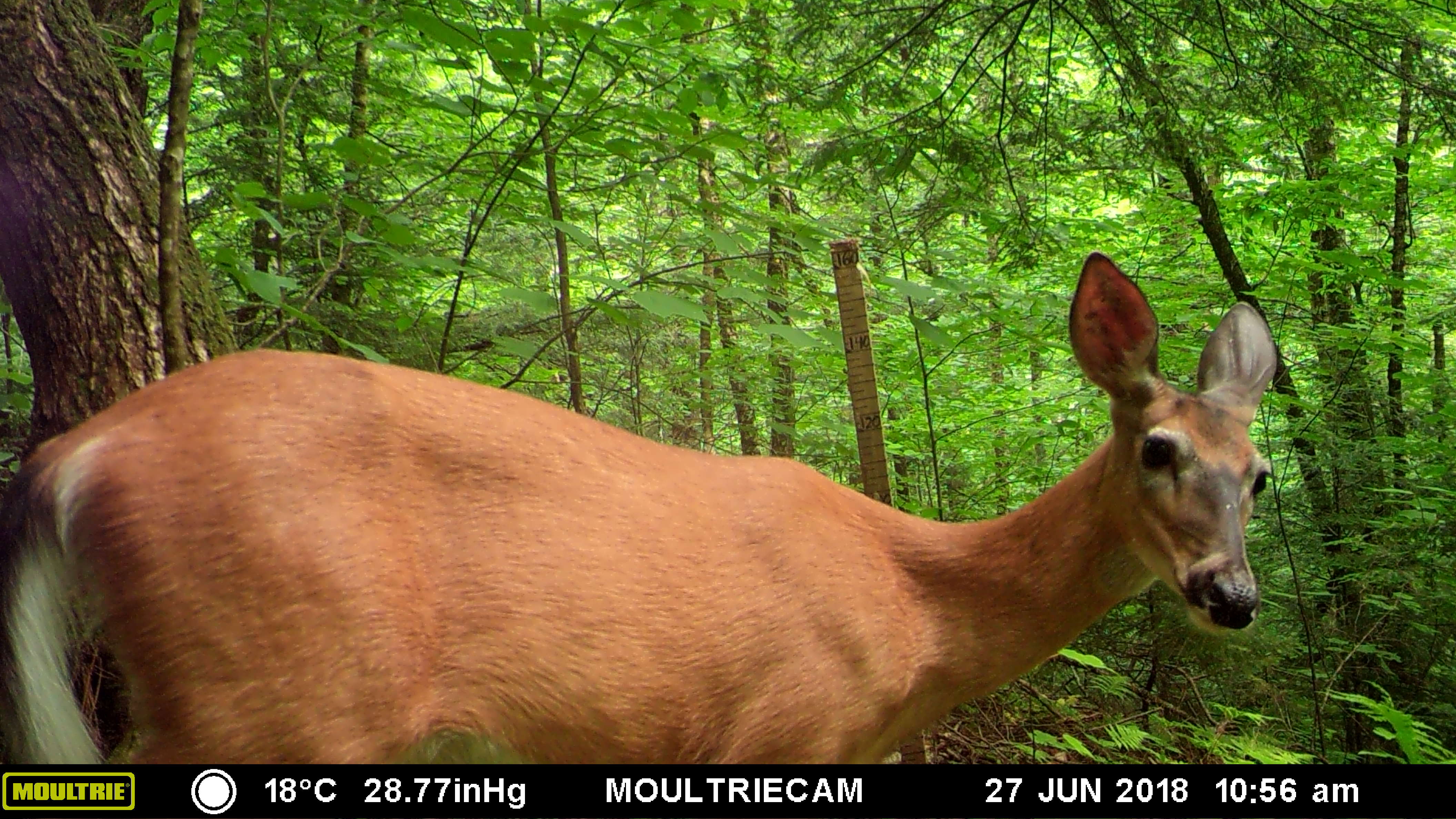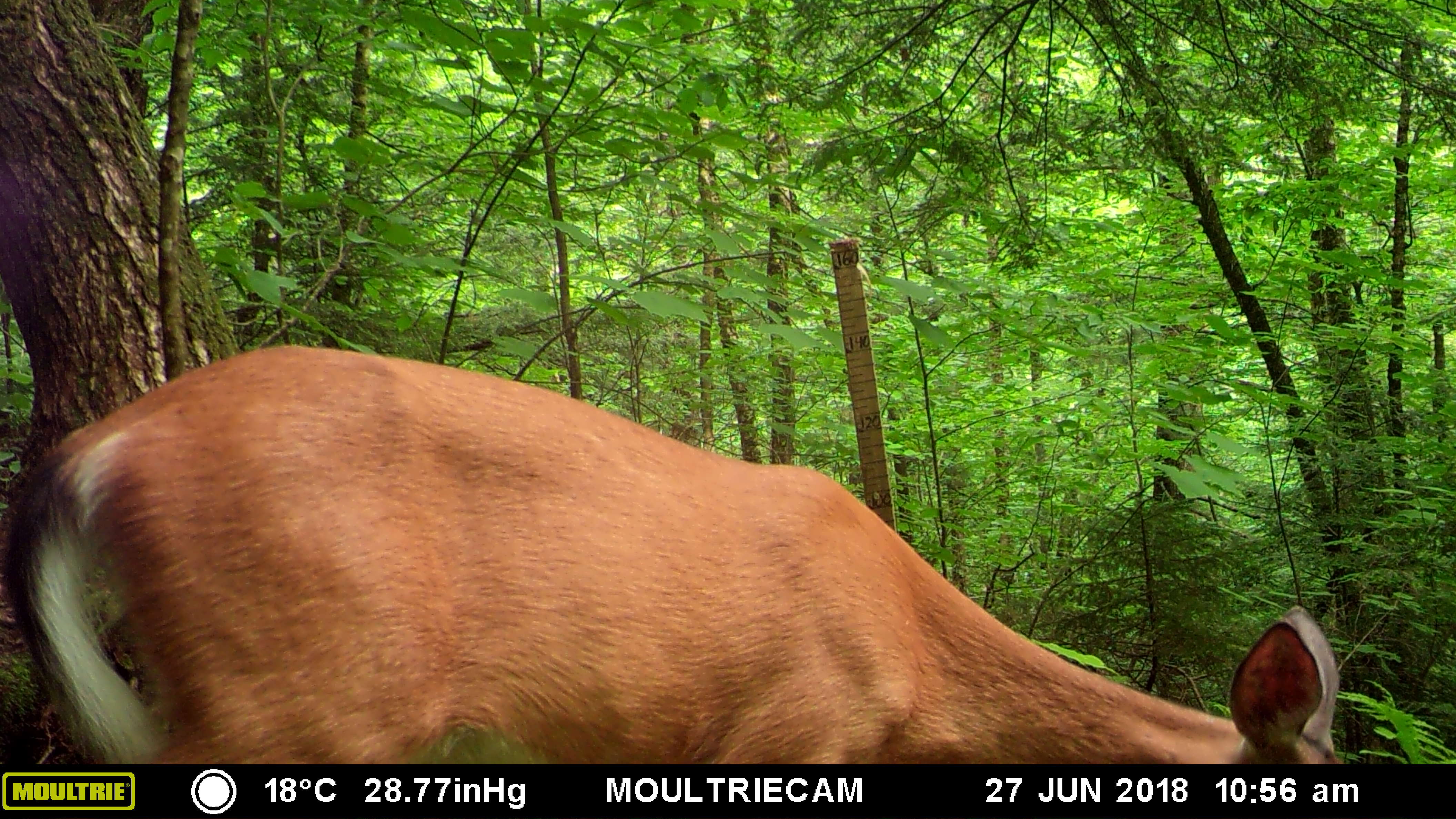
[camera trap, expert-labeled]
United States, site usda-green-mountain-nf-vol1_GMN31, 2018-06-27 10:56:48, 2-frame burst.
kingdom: Animalia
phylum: Chordata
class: Mammalia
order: Artiodactyla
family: Cervidae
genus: Odocoileus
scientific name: Odocoileus virginianus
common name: white-tailed deer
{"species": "white-tailed deer (Odocoileus virginianus)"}